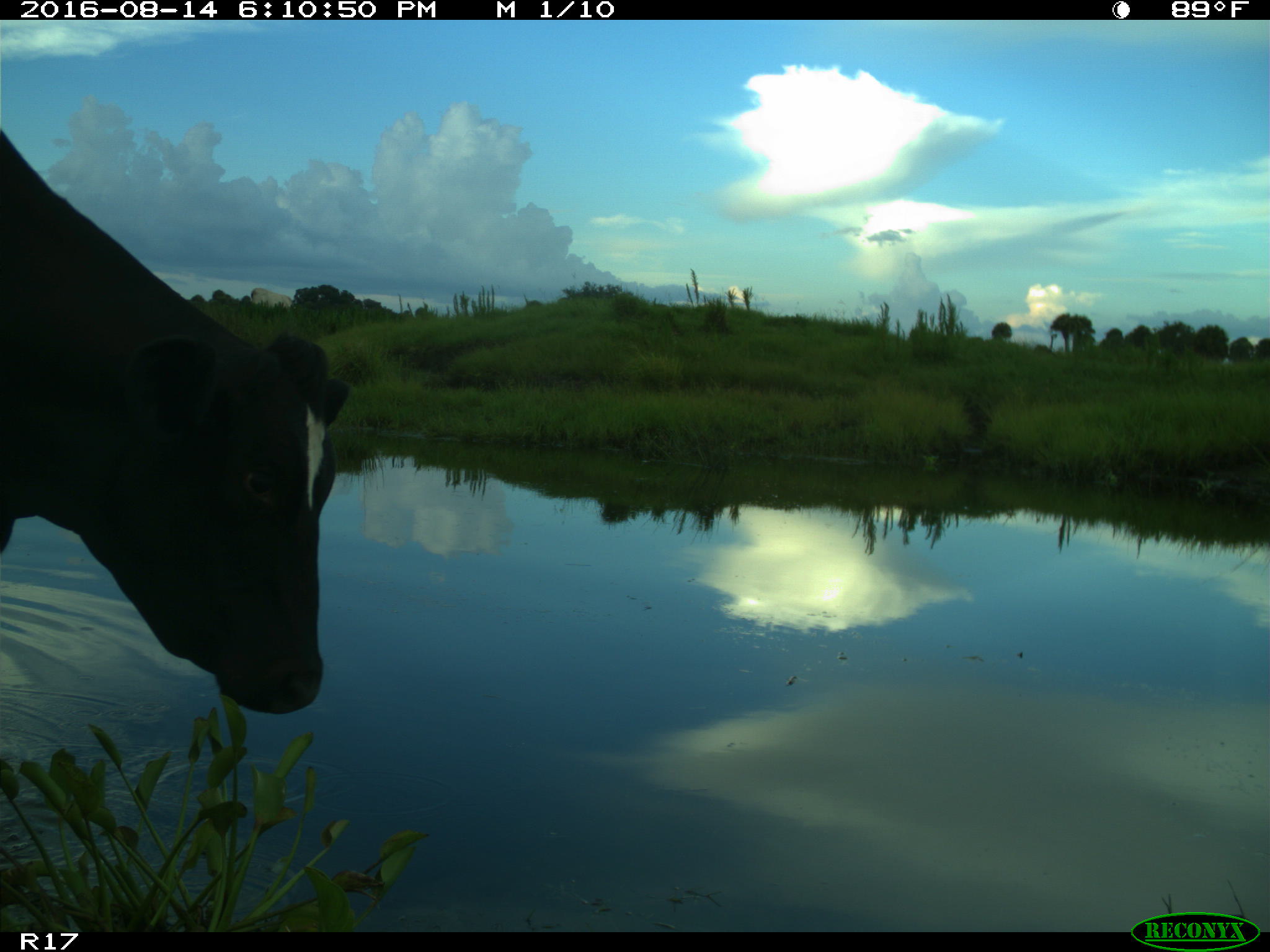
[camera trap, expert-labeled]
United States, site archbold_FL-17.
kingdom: Animalia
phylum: Chordata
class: Mammalia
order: Artiodactyla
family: Bovidae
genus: Bos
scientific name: Bos taurus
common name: domestic cow